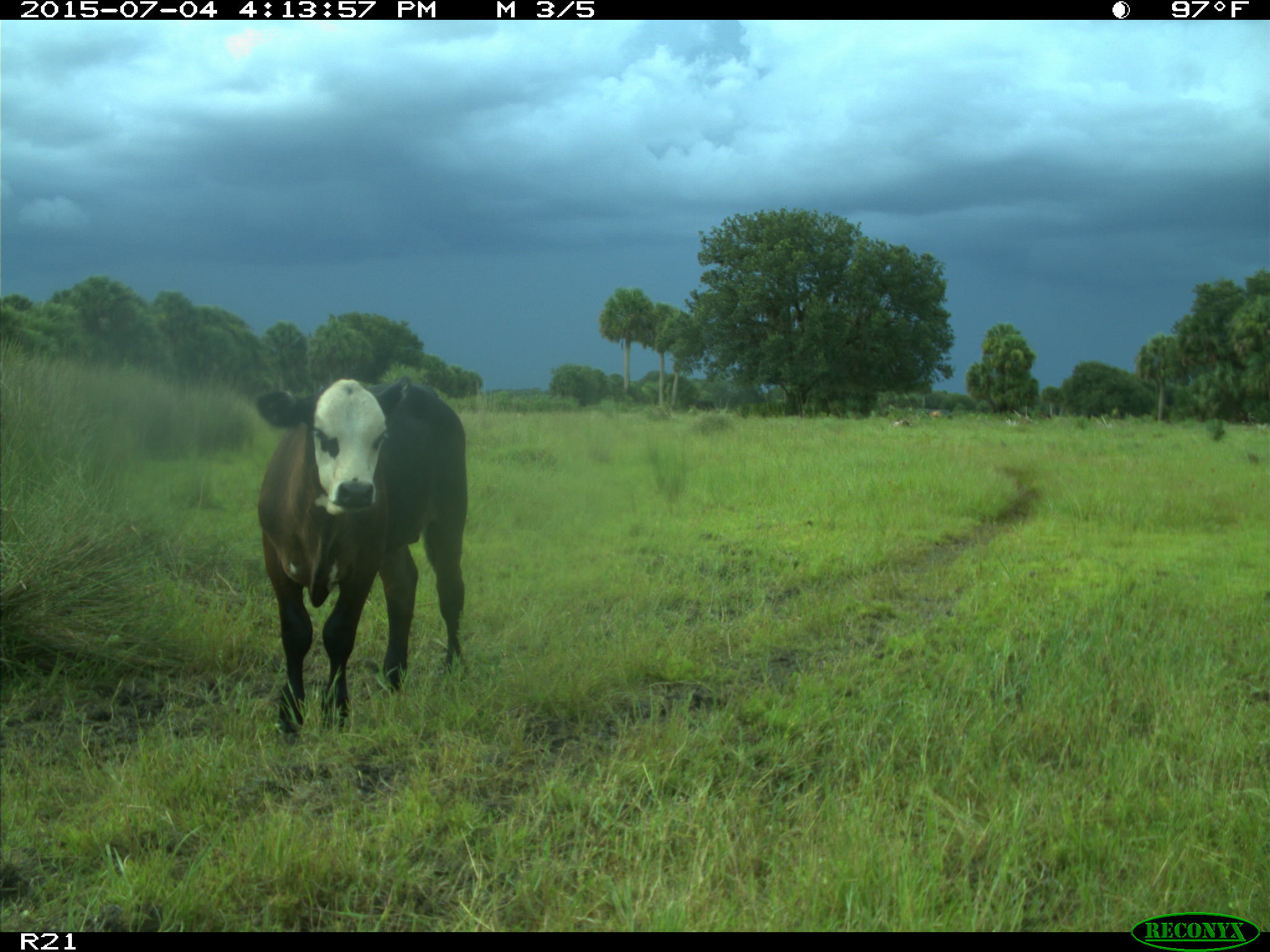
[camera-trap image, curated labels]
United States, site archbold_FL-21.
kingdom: Animalia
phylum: Chordata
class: Mammalia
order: Artiodactyla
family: Bovidae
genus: Bos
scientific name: Bos taurus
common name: domestic cow